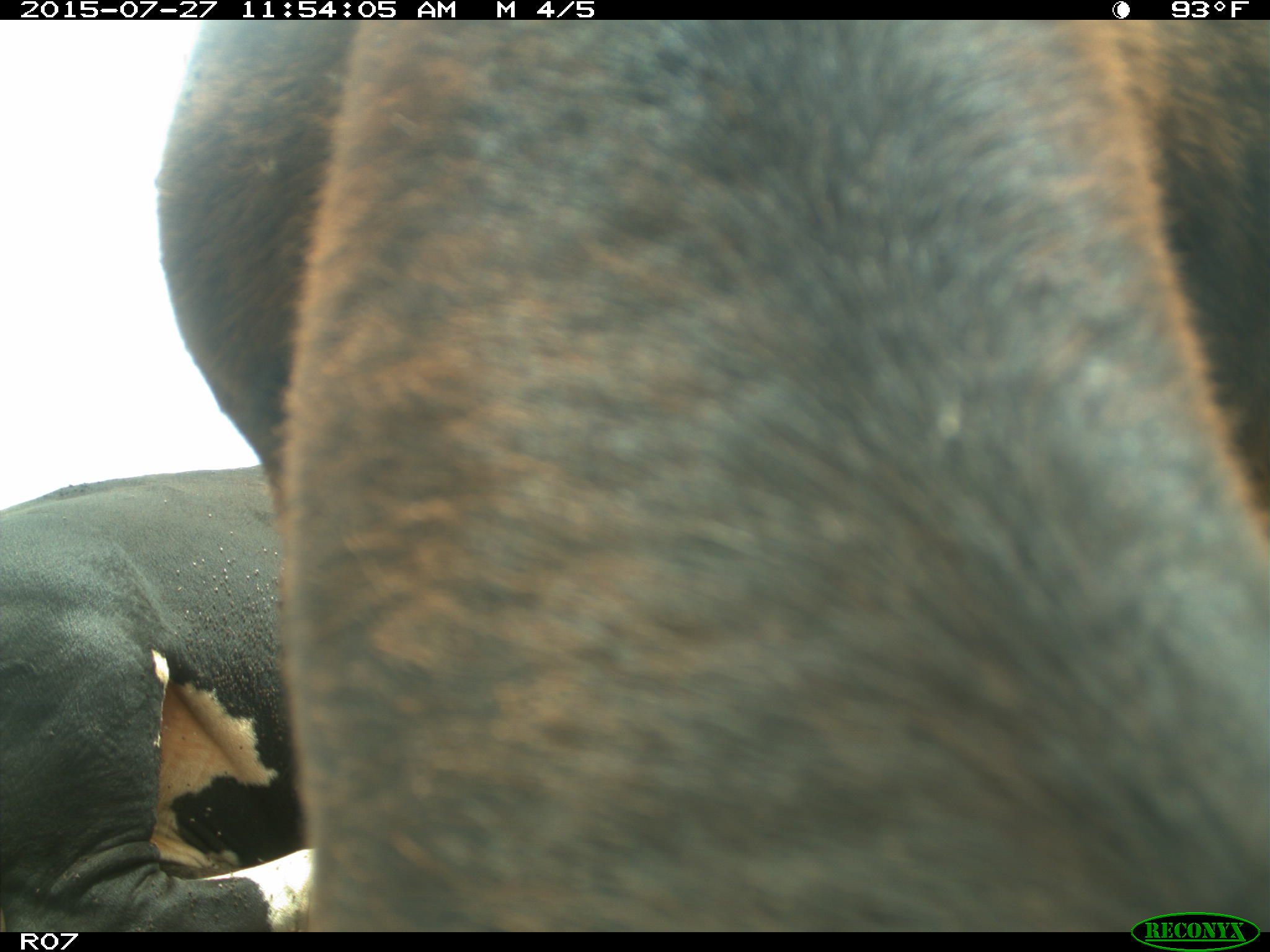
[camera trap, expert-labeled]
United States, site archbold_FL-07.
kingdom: Animalia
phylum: Chordata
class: Mammalia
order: Artiodactyla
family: Bovidae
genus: Bos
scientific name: Bos taurus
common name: domestic cow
Bos taurus (domestic cow).